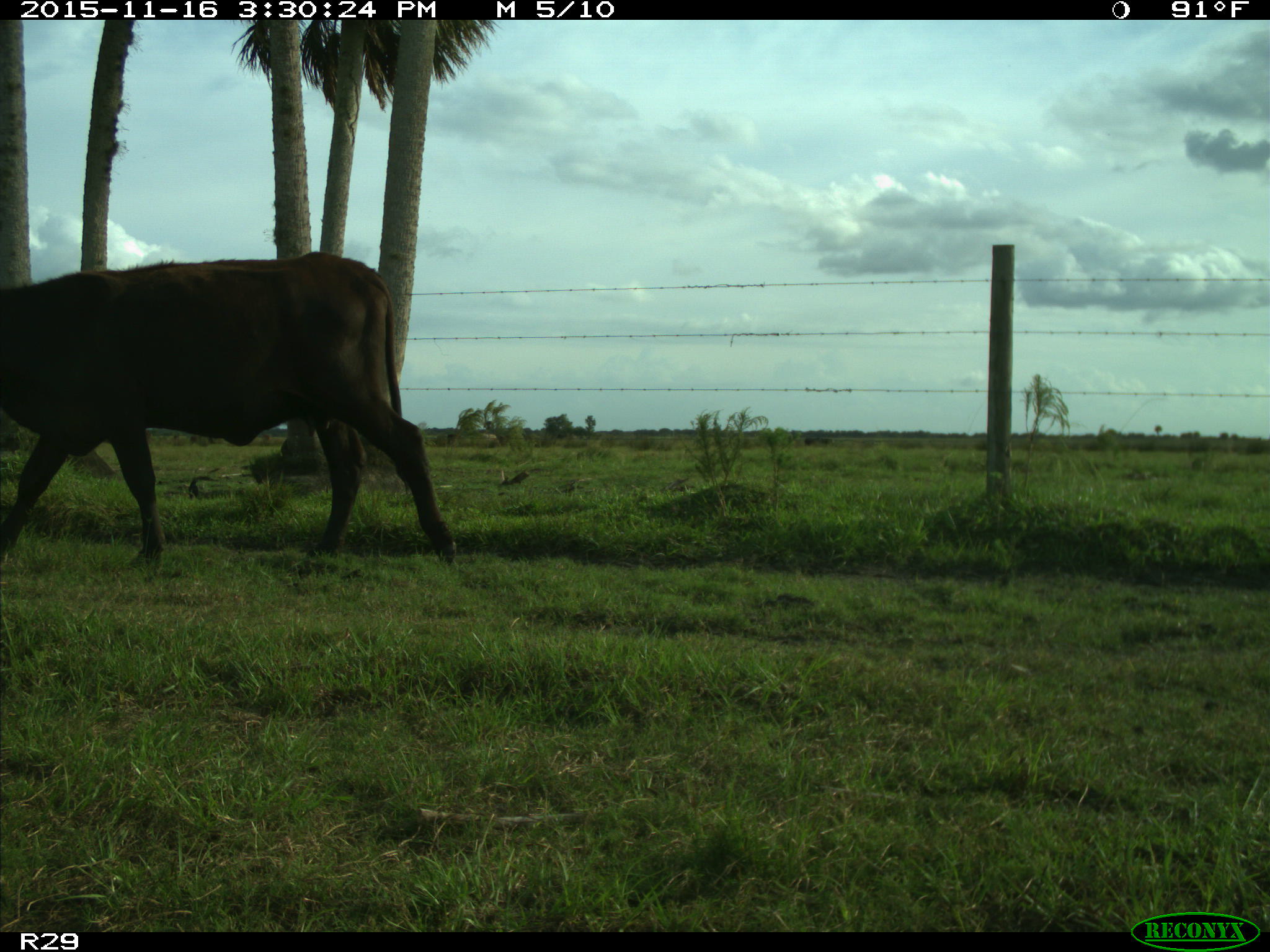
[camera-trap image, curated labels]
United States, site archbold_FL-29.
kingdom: Animalia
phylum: Chordata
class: Mammalia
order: Artiodactyla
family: Bovidae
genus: Bos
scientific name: Bos taurus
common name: domestic cow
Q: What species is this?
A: Bos taurus (domestic cow).